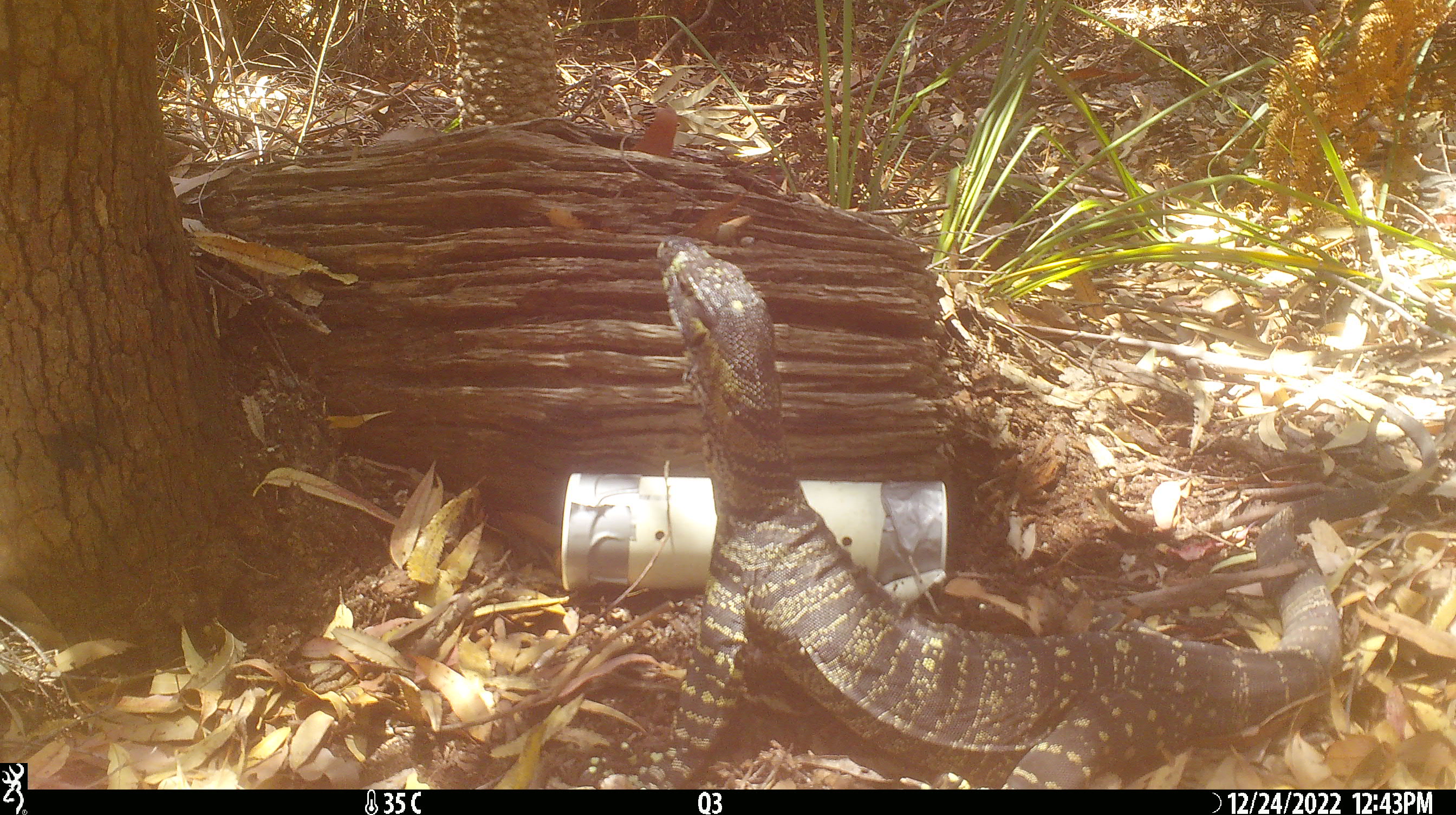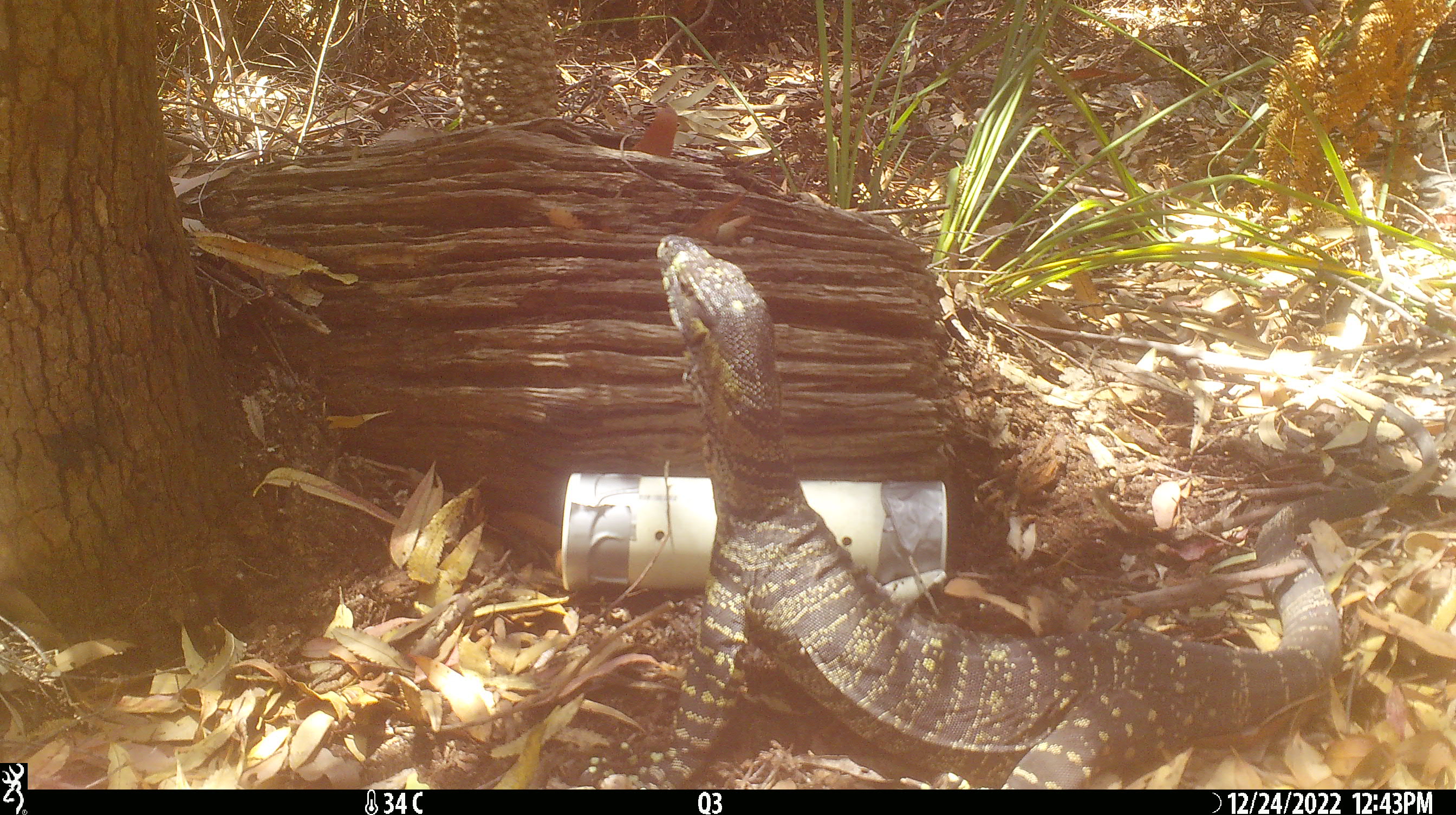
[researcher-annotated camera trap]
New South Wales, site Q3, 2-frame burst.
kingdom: Animalia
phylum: Chordata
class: Reptilia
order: Squamata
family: Varanidae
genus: Varanus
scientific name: Varanus varius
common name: lace monitor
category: goanna